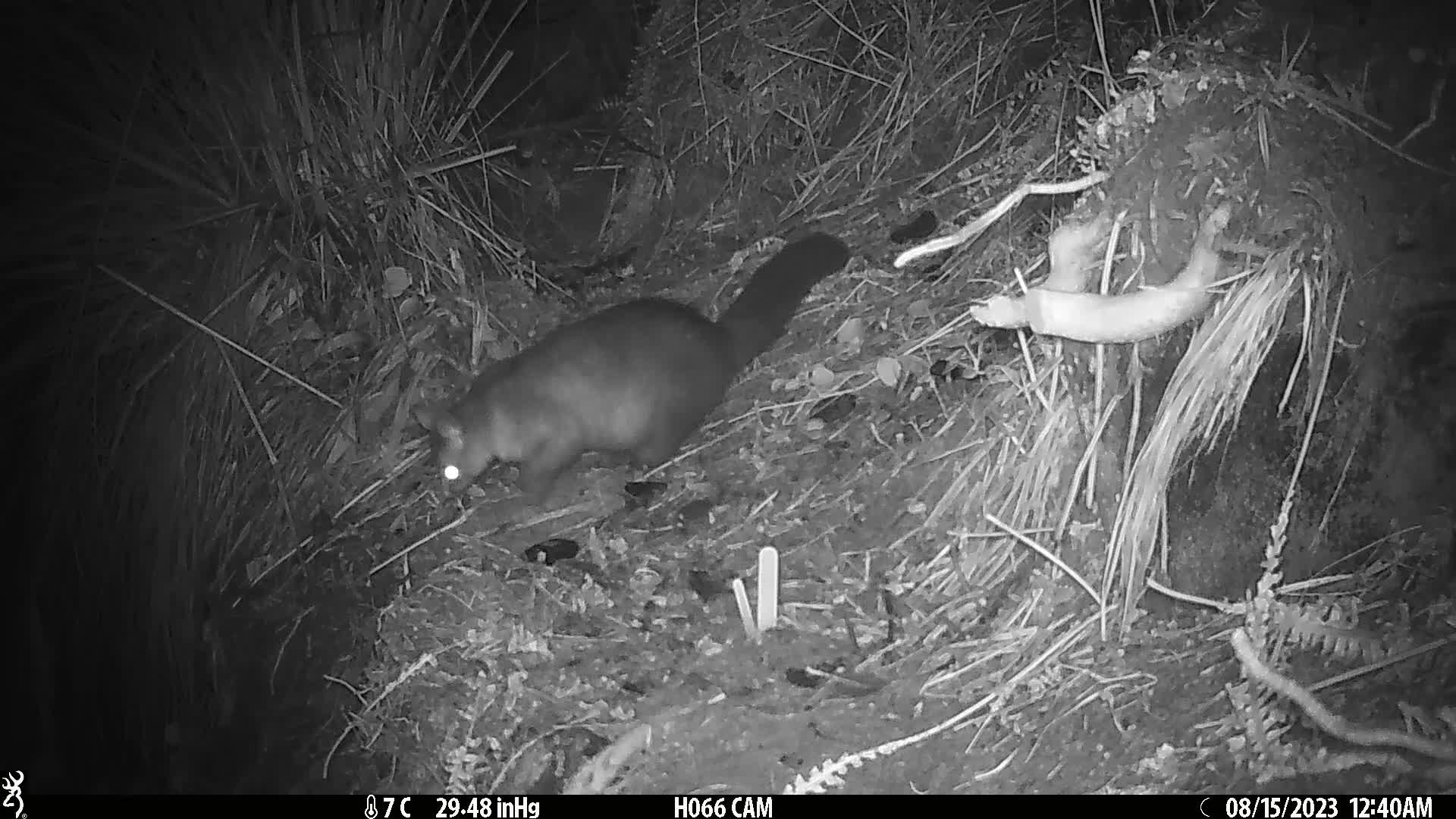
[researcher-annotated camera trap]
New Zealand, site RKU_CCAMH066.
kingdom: Animalia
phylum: Chordata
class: Mammalia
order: Diprotodontia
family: Phalangeridae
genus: Trichosurus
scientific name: Trichosurus vulpecula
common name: common brushtail possum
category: possum